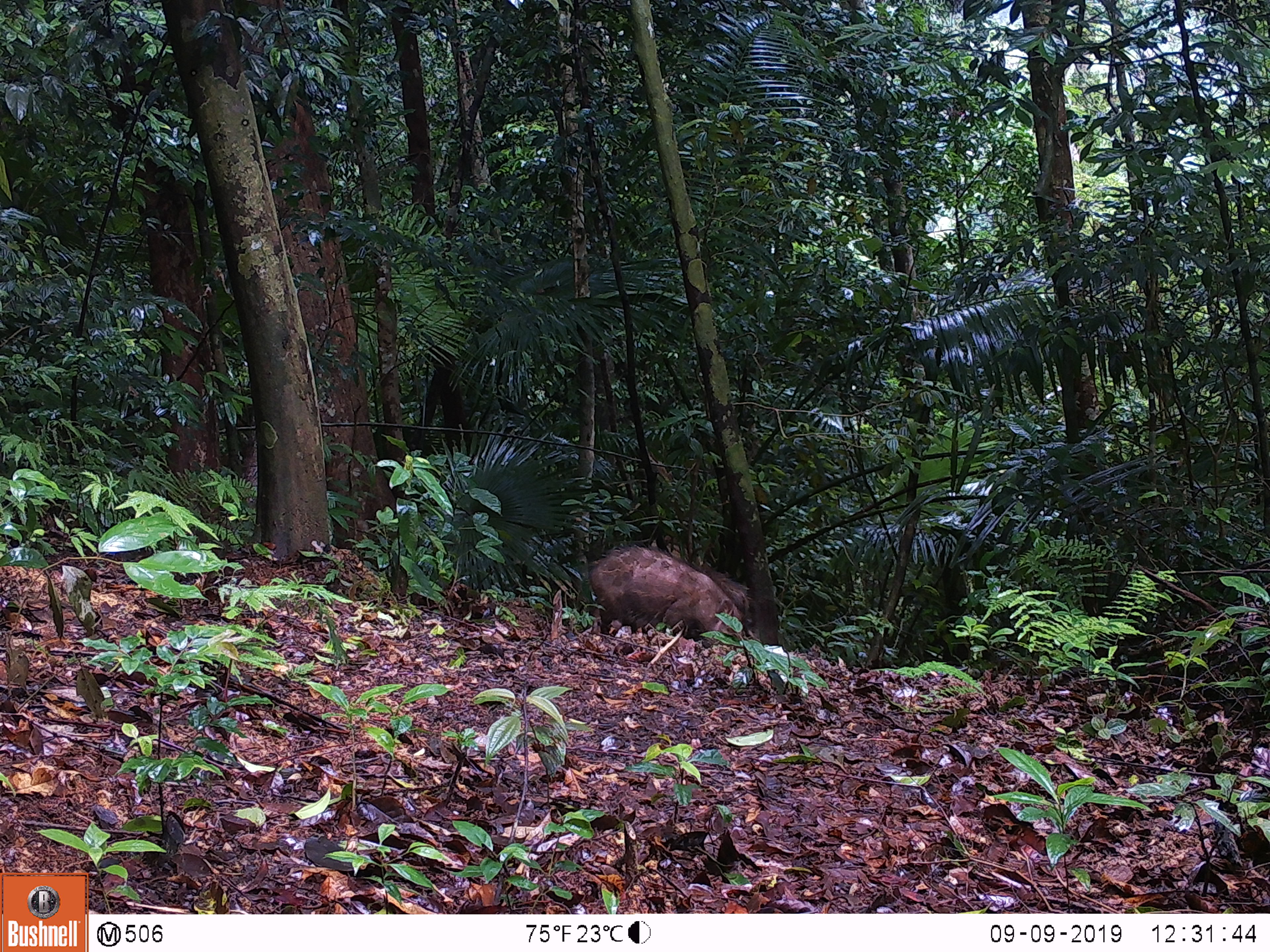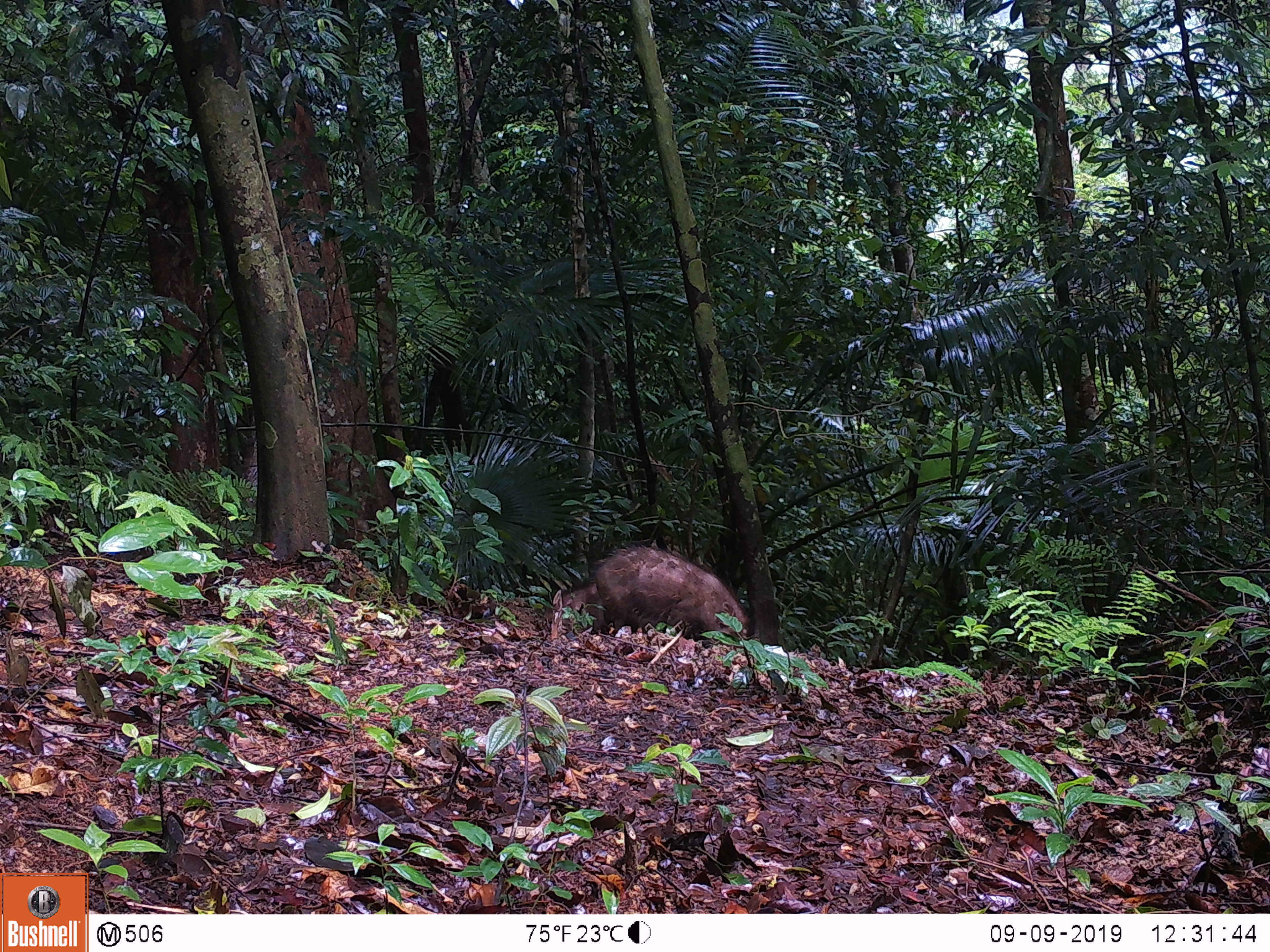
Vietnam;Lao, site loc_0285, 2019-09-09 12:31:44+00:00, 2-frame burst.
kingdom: Animalia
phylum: Chordata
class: Mammalia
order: Artiodactyla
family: Suidae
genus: Sus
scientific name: Sus scrofa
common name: eurasian wild pig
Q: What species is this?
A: Eurasian wild pig (Sus scrofa).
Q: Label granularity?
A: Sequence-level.